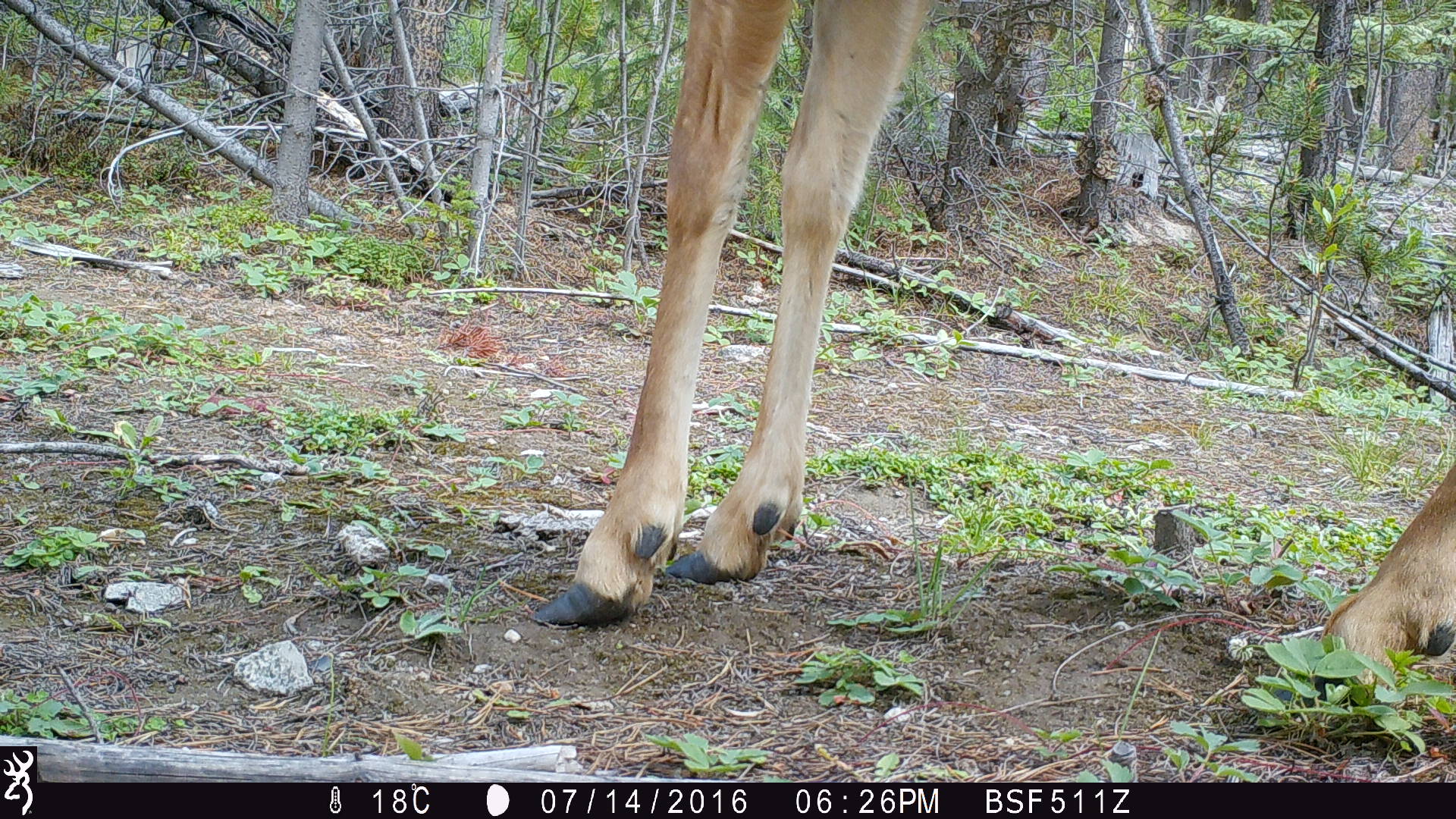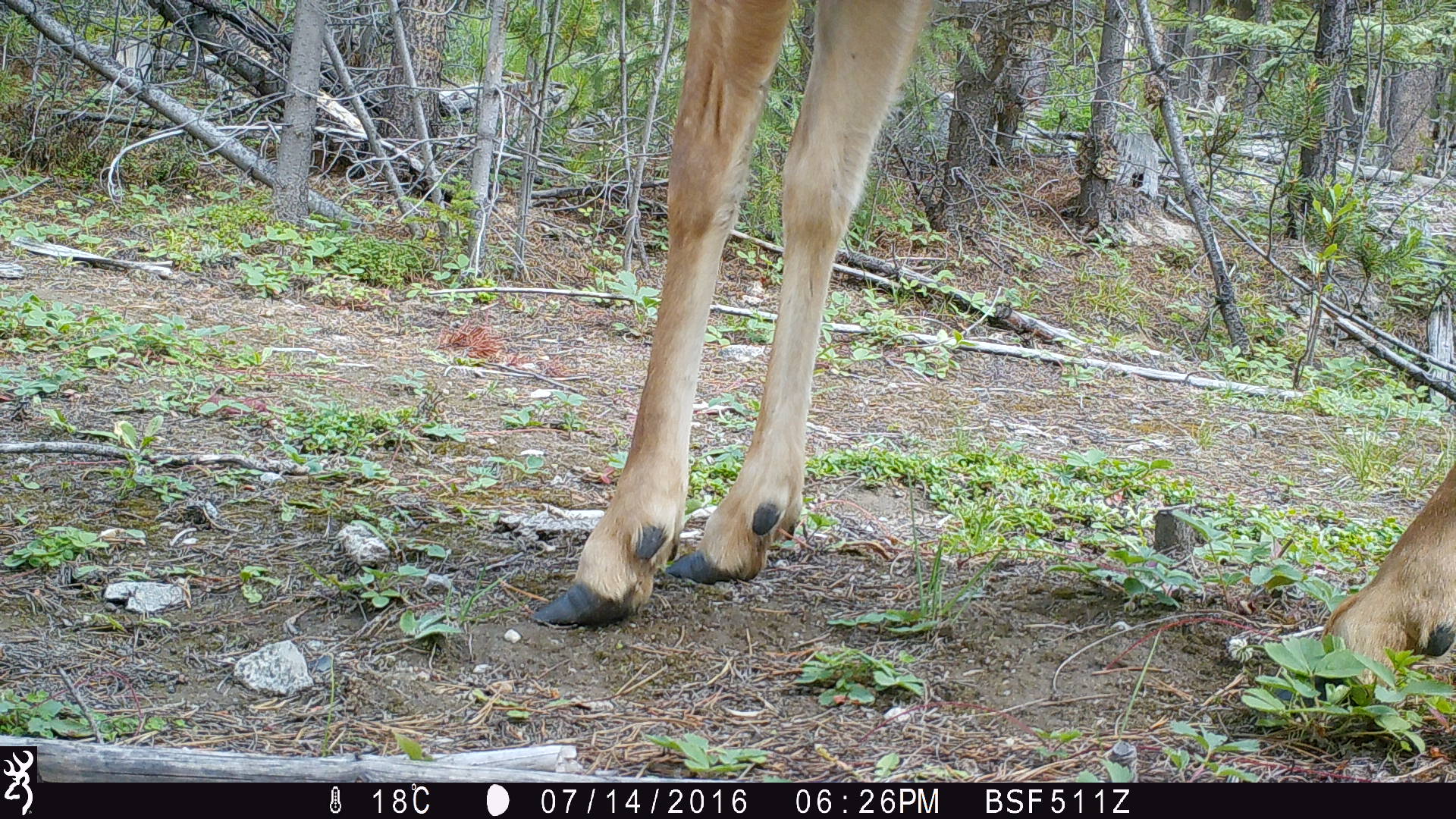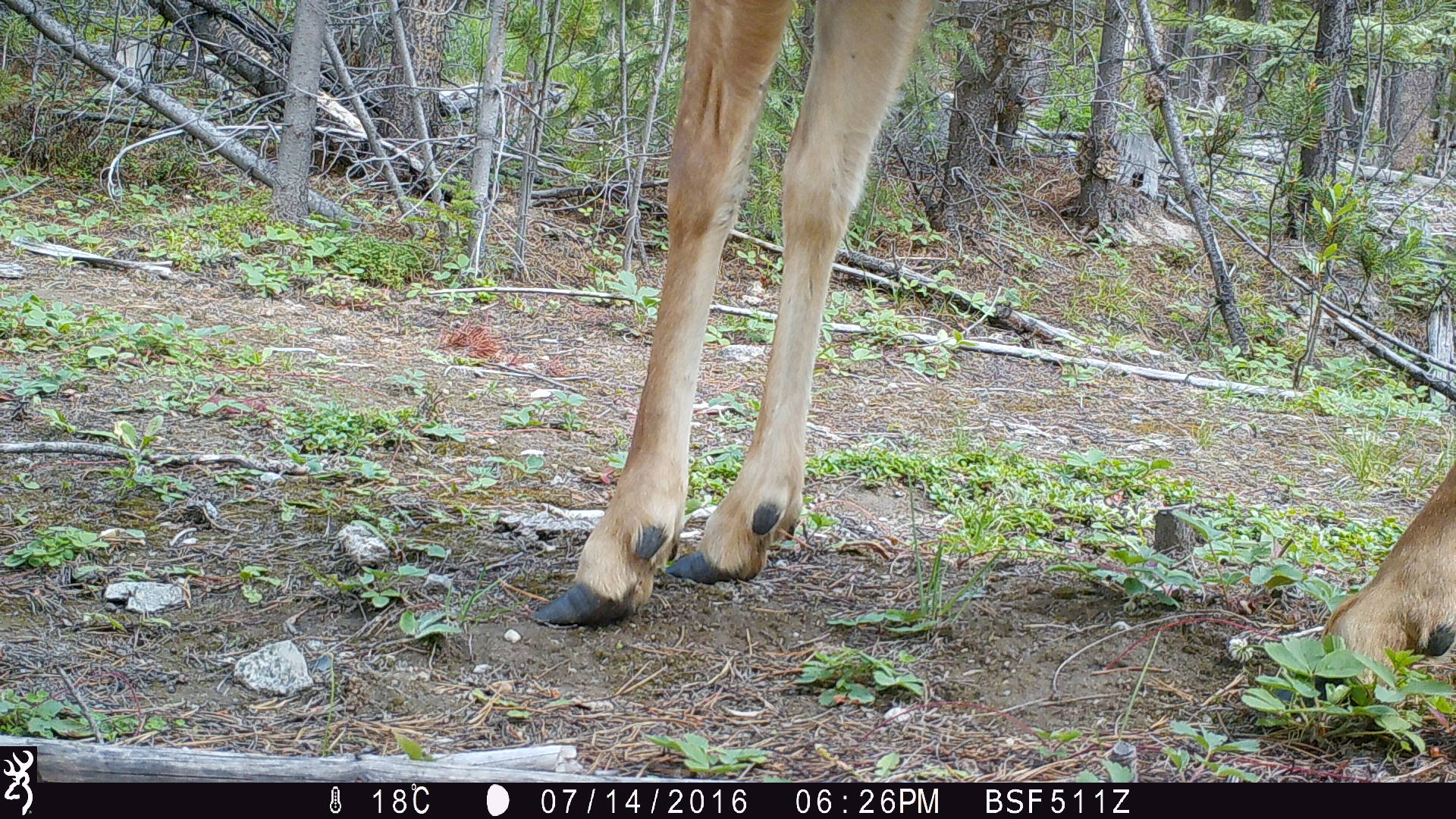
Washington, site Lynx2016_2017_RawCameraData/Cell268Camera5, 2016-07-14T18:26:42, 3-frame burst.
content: unidentified animal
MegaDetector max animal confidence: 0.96